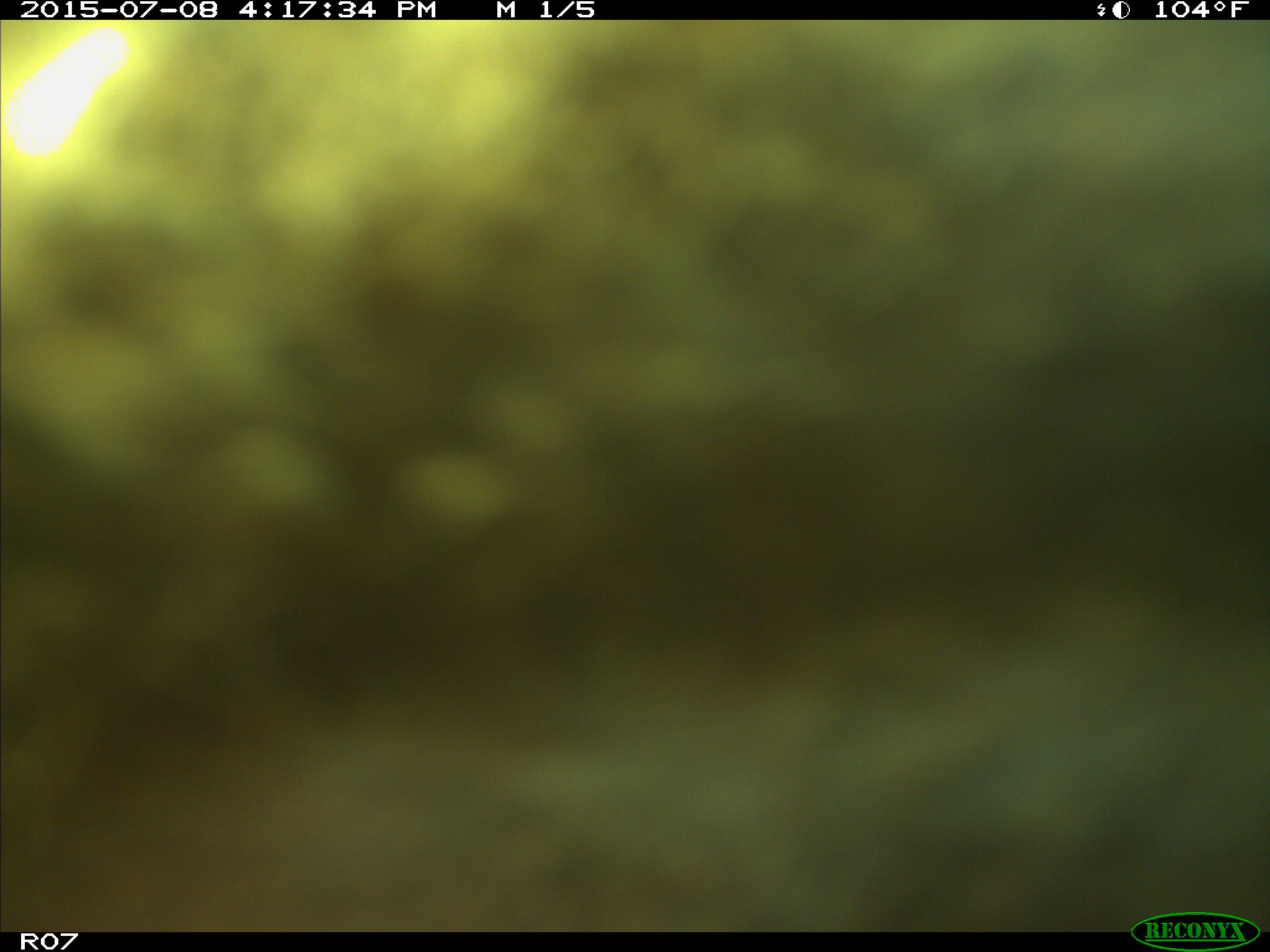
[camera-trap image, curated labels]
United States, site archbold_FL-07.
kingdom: Animalia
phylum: Chordata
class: Mammalia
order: Artiodactyla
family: Bovidae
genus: Bos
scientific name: Bos taurus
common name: domestic cow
Bos taurus (domestic cow).